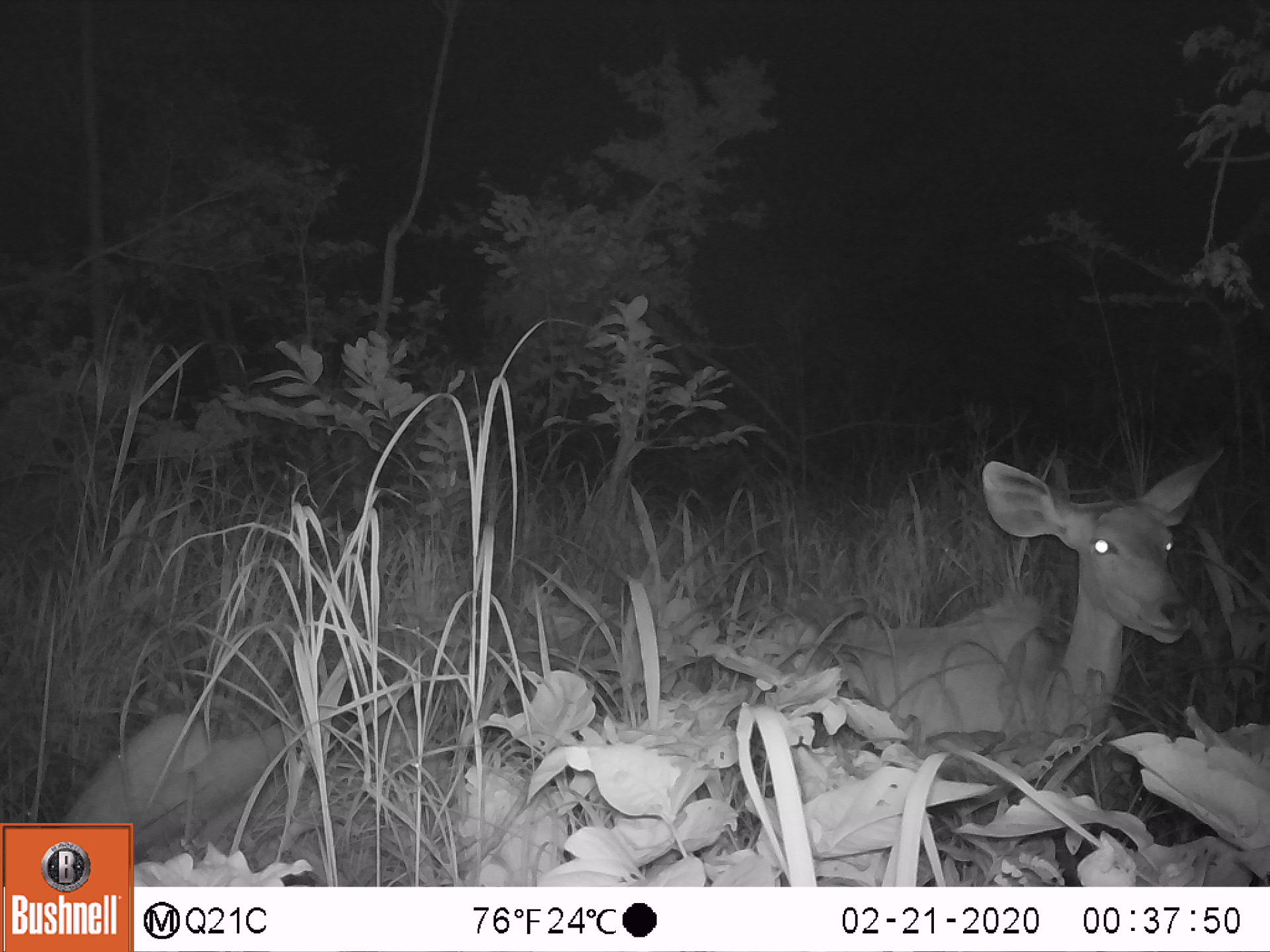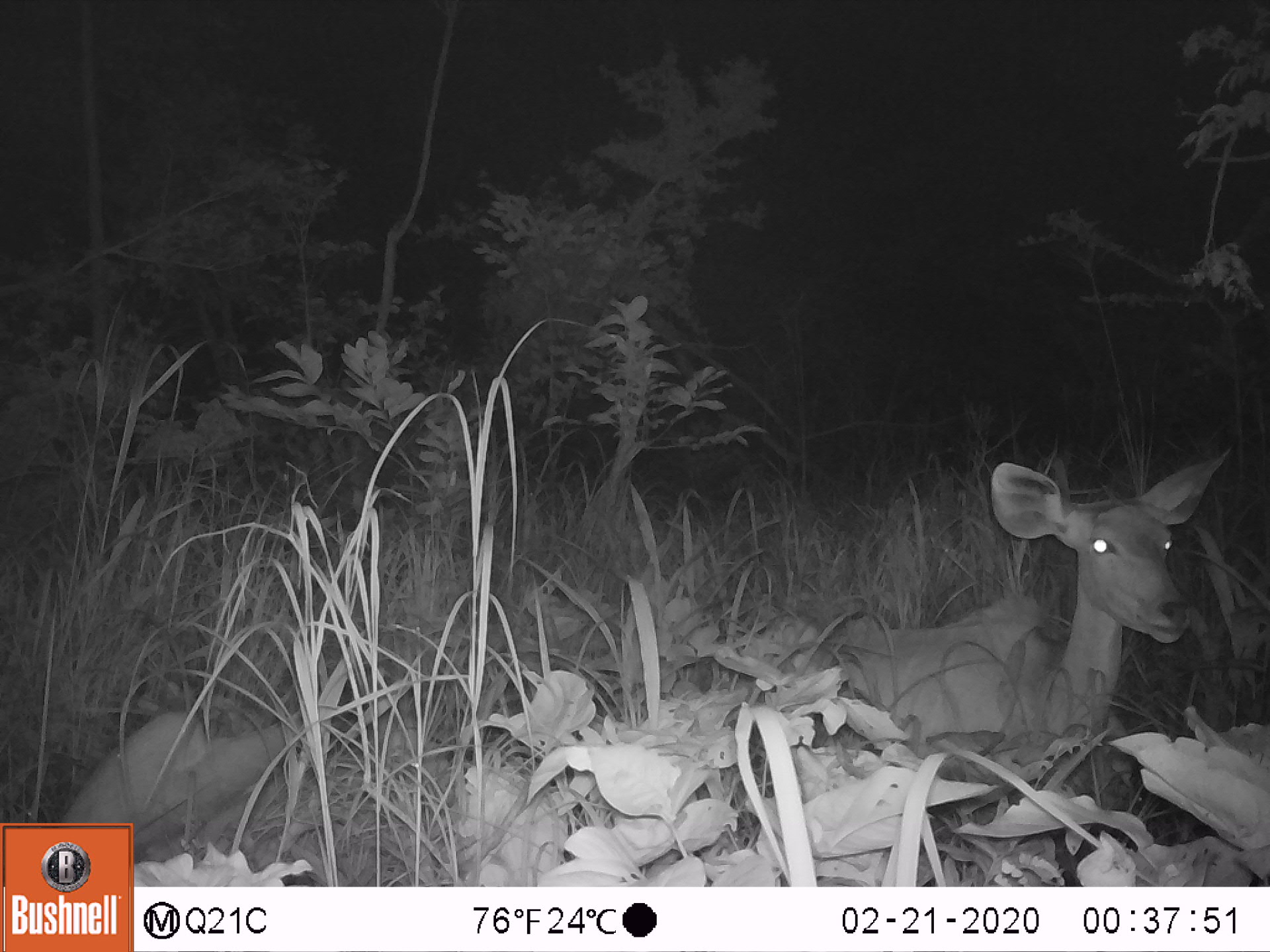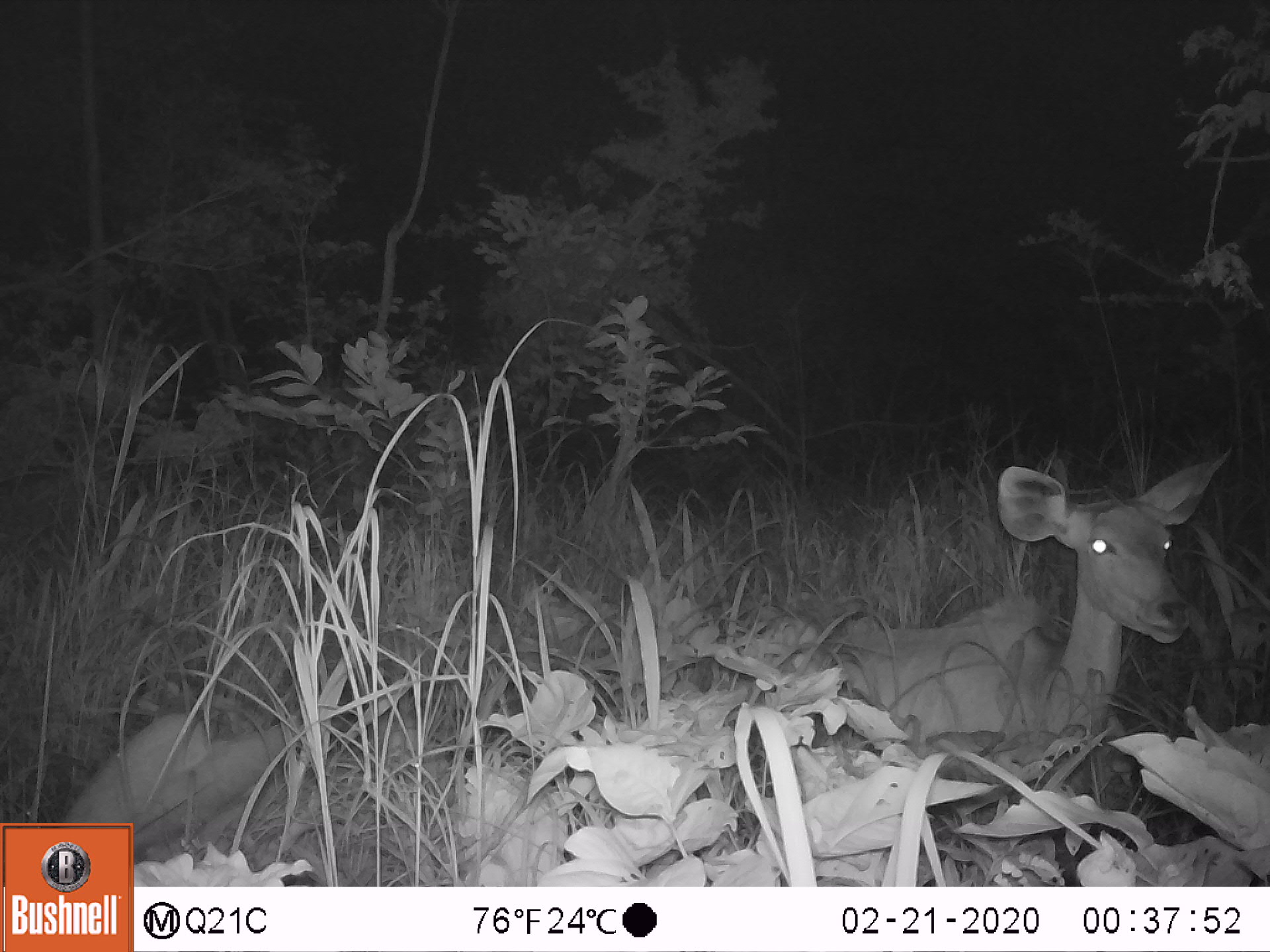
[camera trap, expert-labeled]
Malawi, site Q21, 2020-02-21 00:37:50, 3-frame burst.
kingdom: Animalia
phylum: Chordata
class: Mammalia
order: Artiodactyla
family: Bovidae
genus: Tragelaphus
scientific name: Tragelaphus strepsiceros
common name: greater kudu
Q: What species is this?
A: Greater kudu (Tragelaphus strepsiceros).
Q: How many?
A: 2.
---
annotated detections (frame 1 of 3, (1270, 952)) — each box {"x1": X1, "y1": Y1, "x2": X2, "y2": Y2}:
greater kudu: {"x1": 811, "y1": 441, "x2": 1228, "y2": 737}; {"x1": 49, "y1": 651, "x2": 418, "y2": 815}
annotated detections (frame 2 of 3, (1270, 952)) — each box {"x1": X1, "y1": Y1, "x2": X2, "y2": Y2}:
greater kudu: {"x1": 818, "y1": 429, "x2": 1246, "y2": 724}; {"x1": 42, "y1": 673, "x2": 359, "y2": 819}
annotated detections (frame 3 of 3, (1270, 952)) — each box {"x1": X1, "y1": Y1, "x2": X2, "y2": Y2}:
greater kudu: {"x1": 830, "y1": 441, "x2": 1246, "y2": 737}; {"x1": 59, "y1": 660, "x2": 362, "y2": 818}